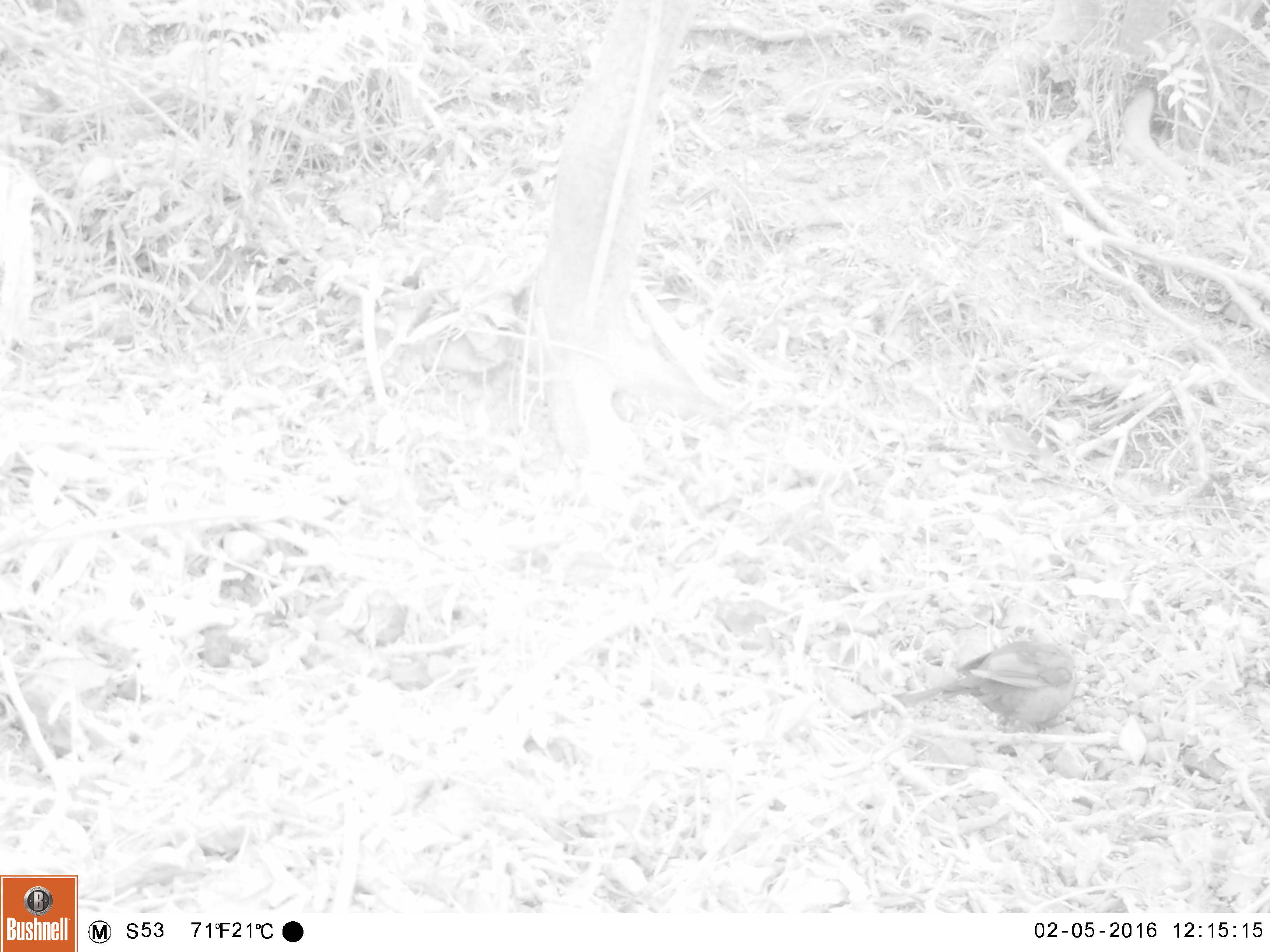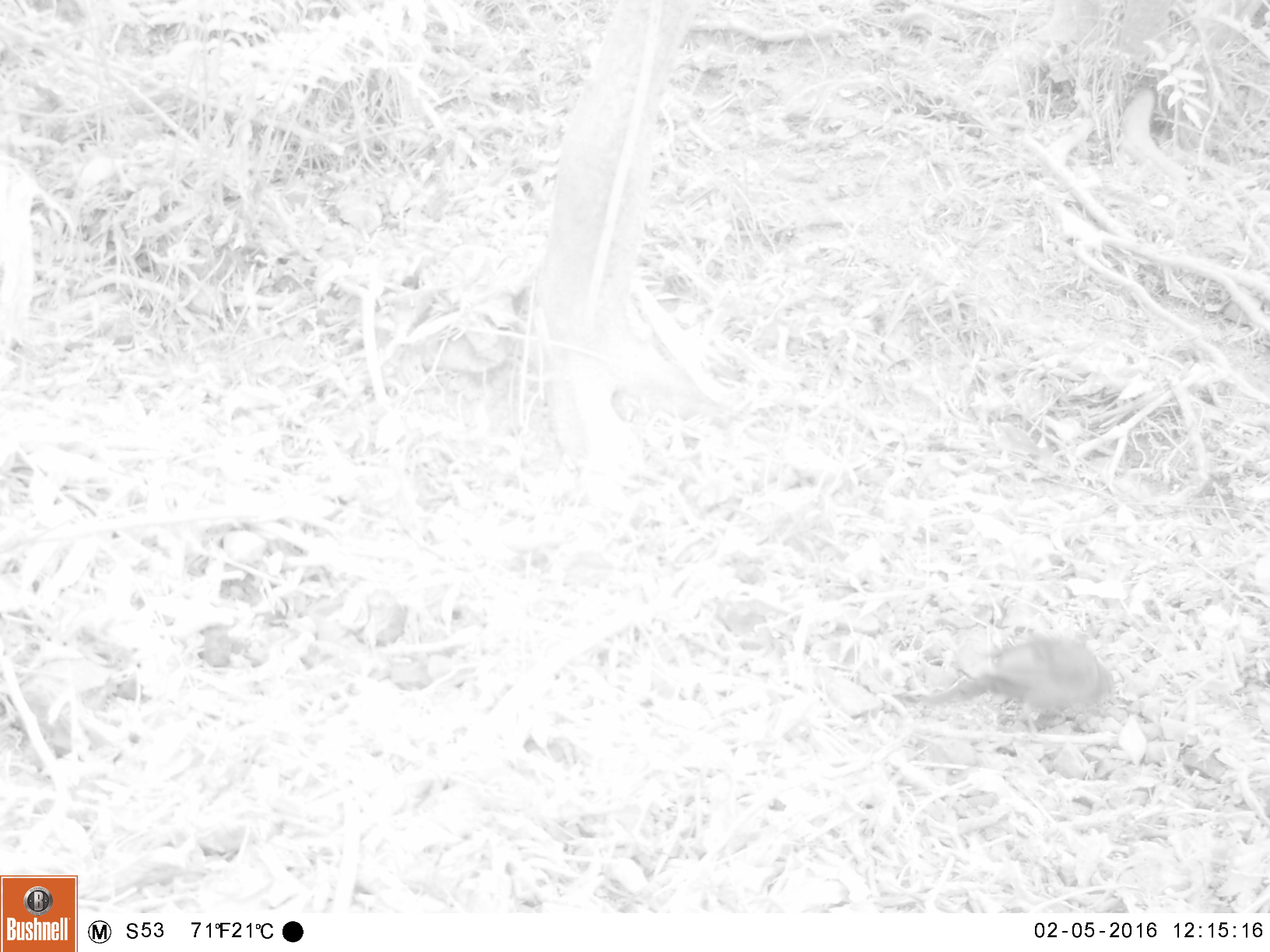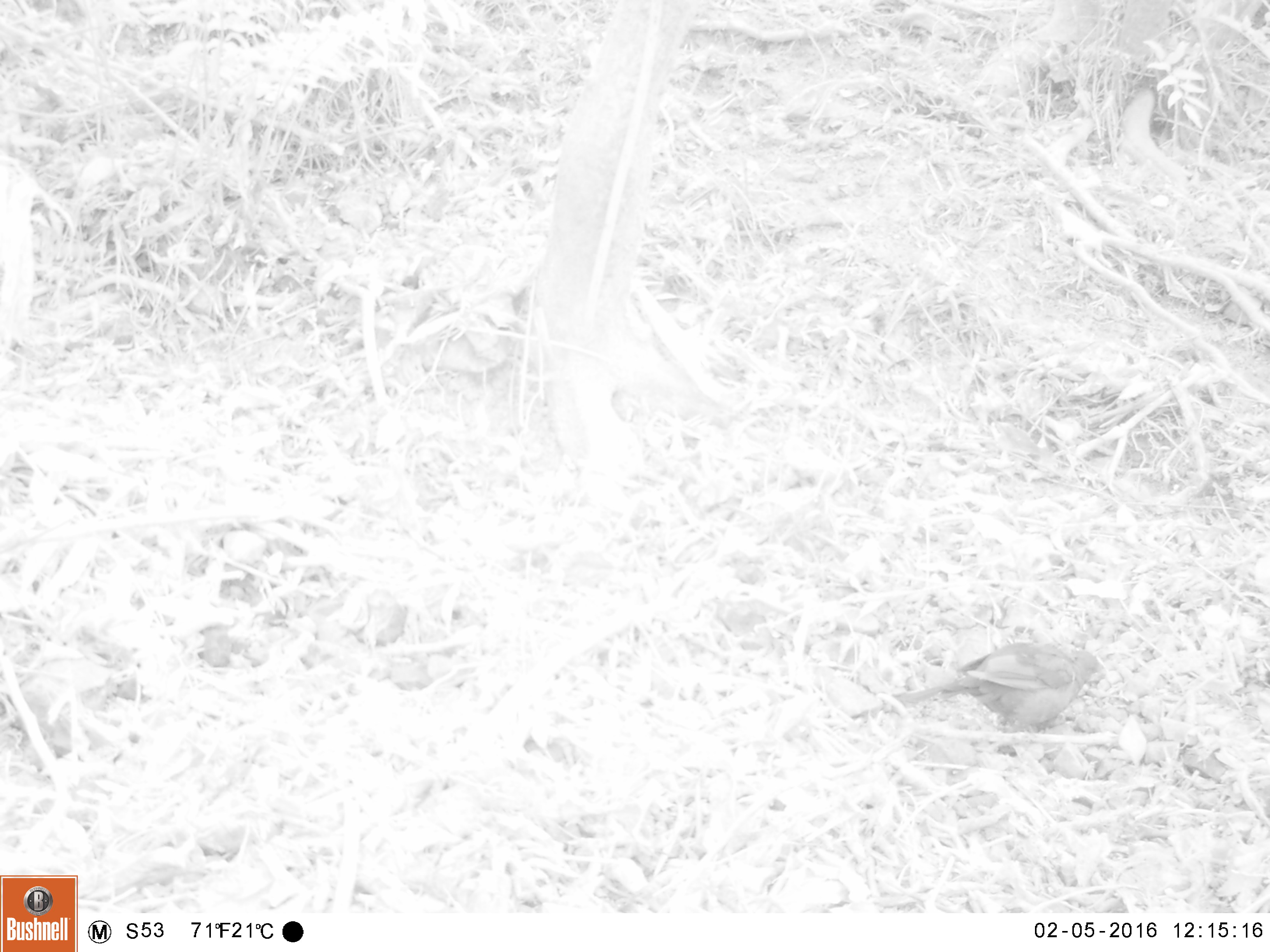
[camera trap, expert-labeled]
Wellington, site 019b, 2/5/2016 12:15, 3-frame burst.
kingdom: Animalia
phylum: Chordata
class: Aves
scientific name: Aves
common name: bird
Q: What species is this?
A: Bird (Aves).